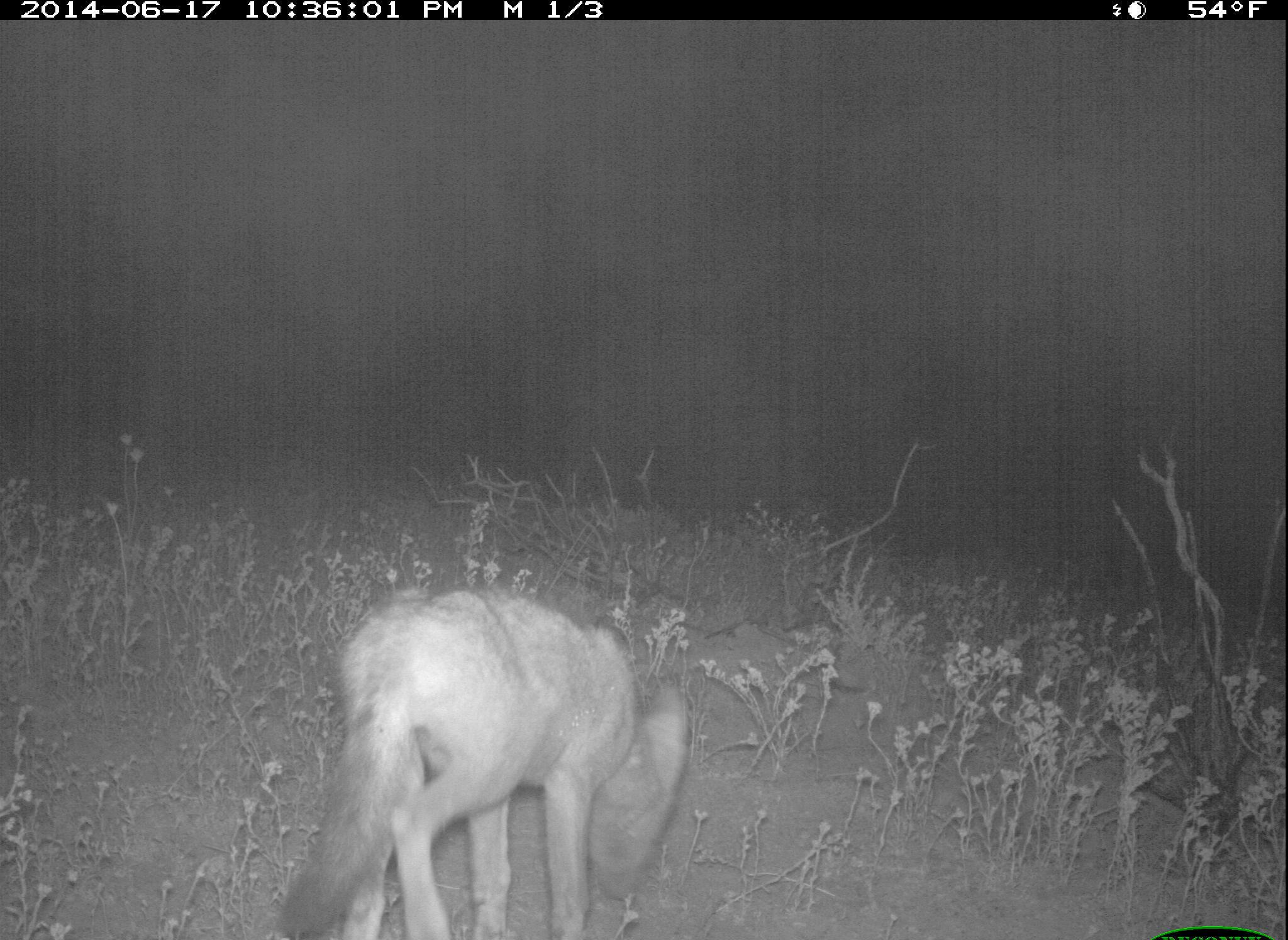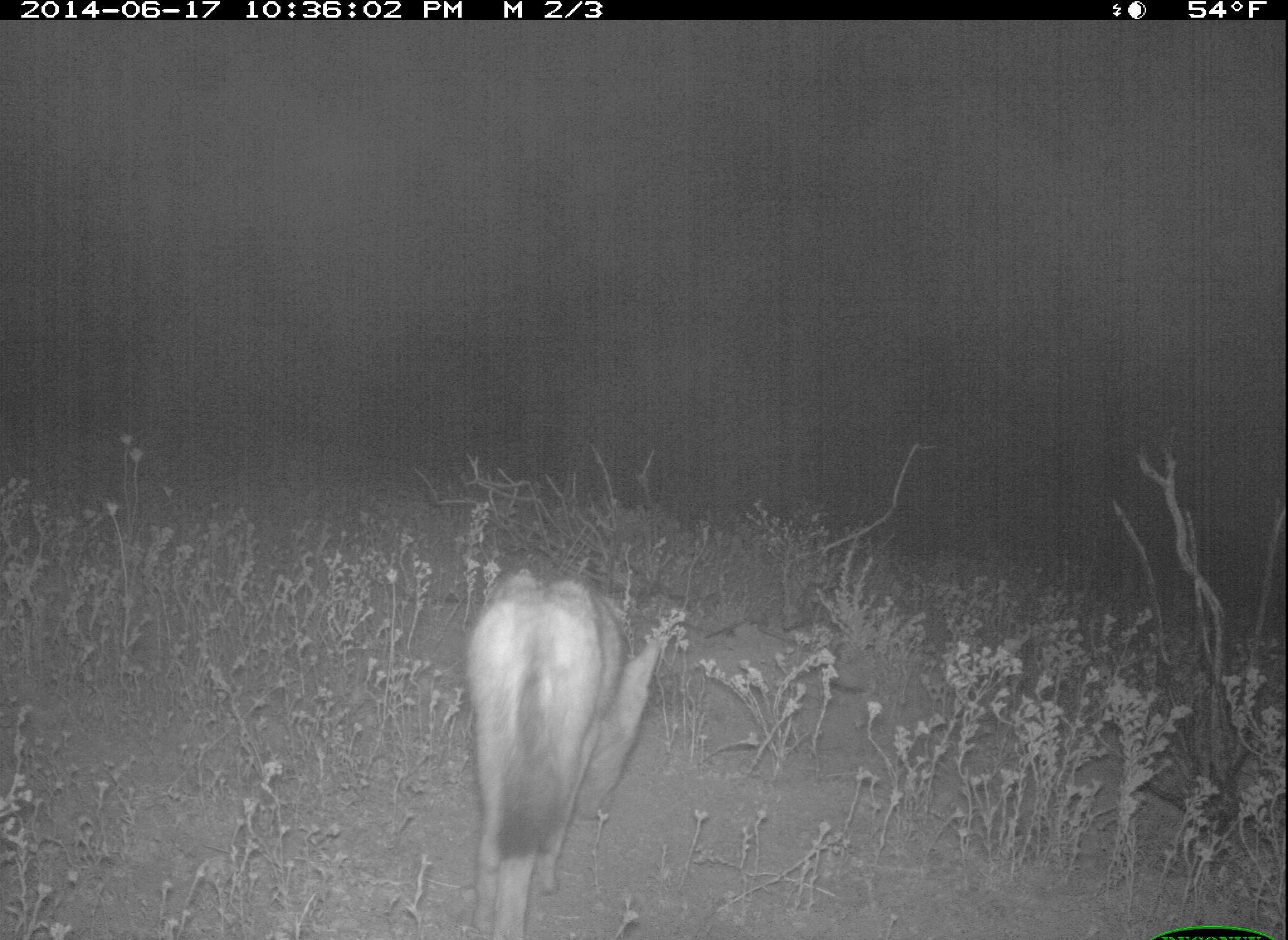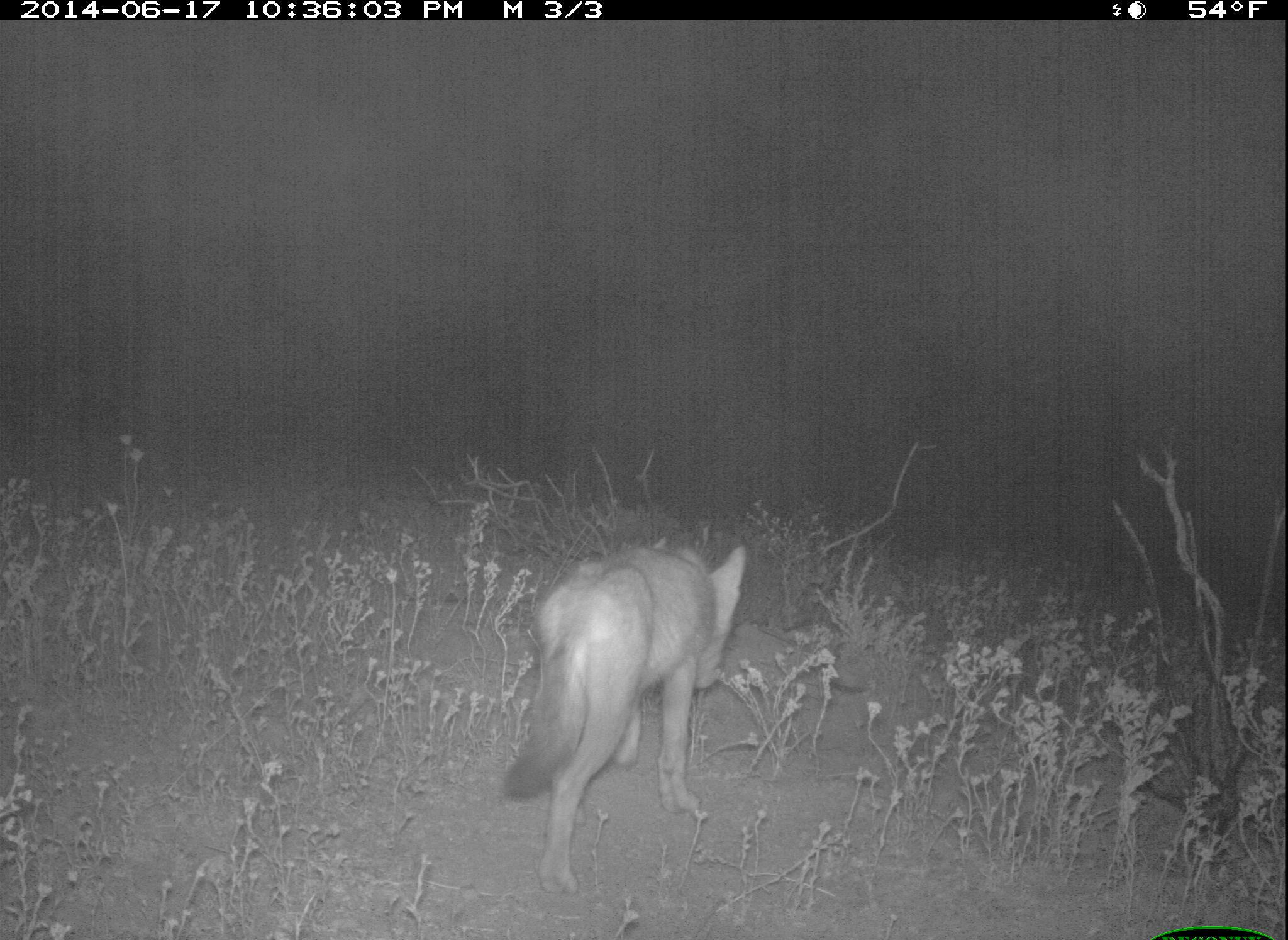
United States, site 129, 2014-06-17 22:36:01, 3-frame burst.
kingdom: Animalia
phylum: Chordata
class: Mammalia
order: Carnivora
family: Canidae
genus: Canis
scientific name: Canis latrans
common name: coyote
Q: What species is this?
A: Coyote (Canis latrans).